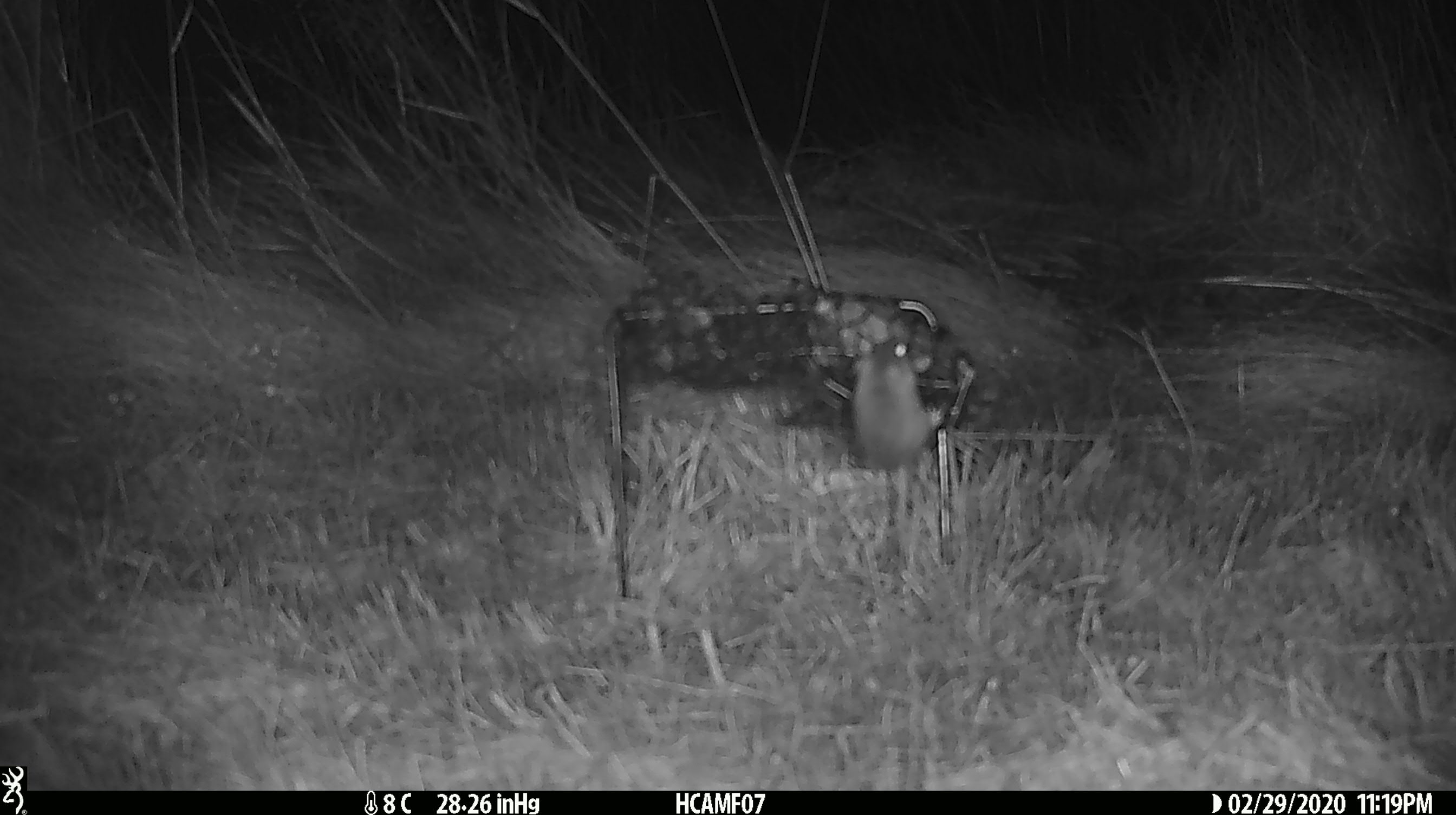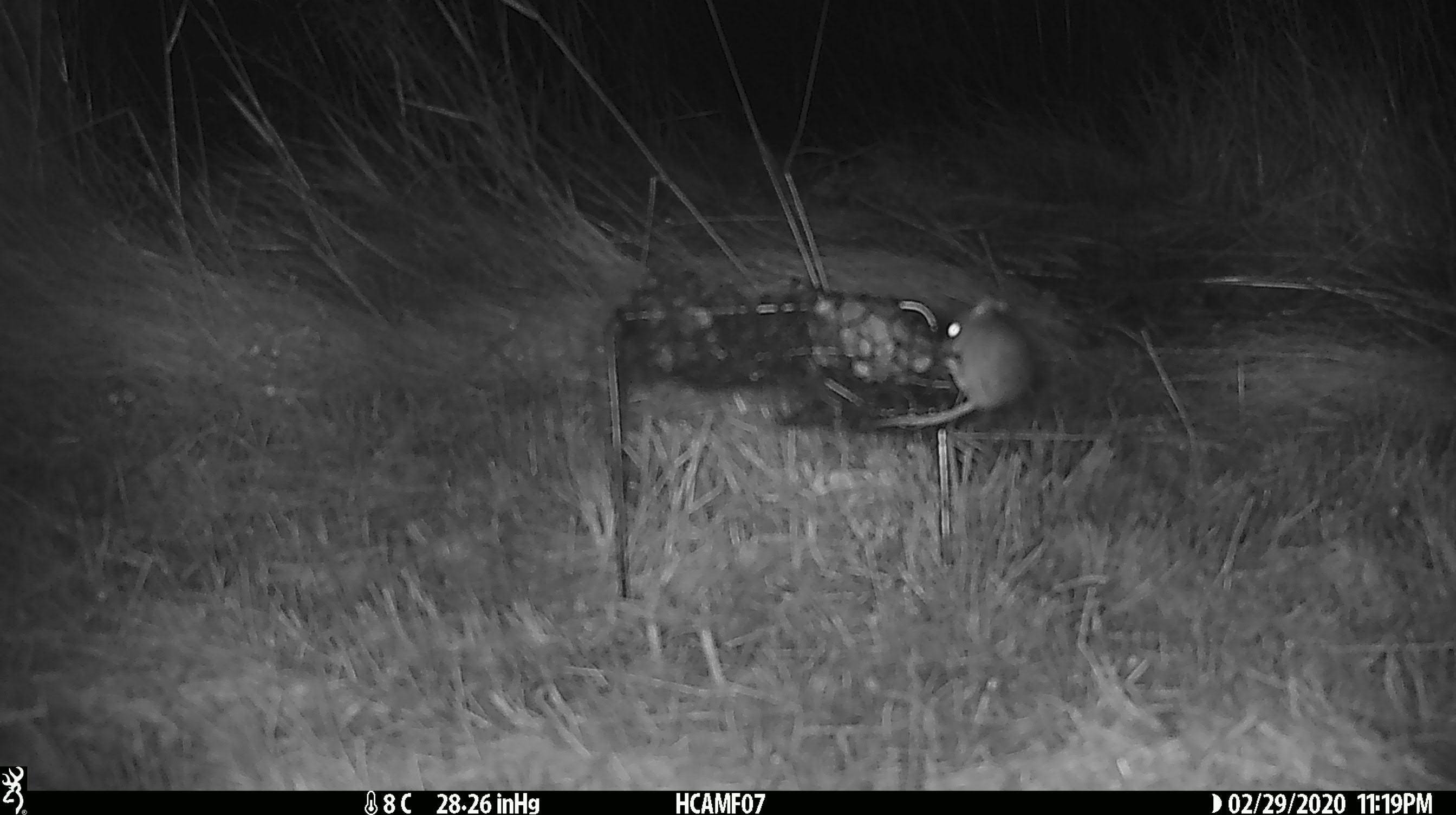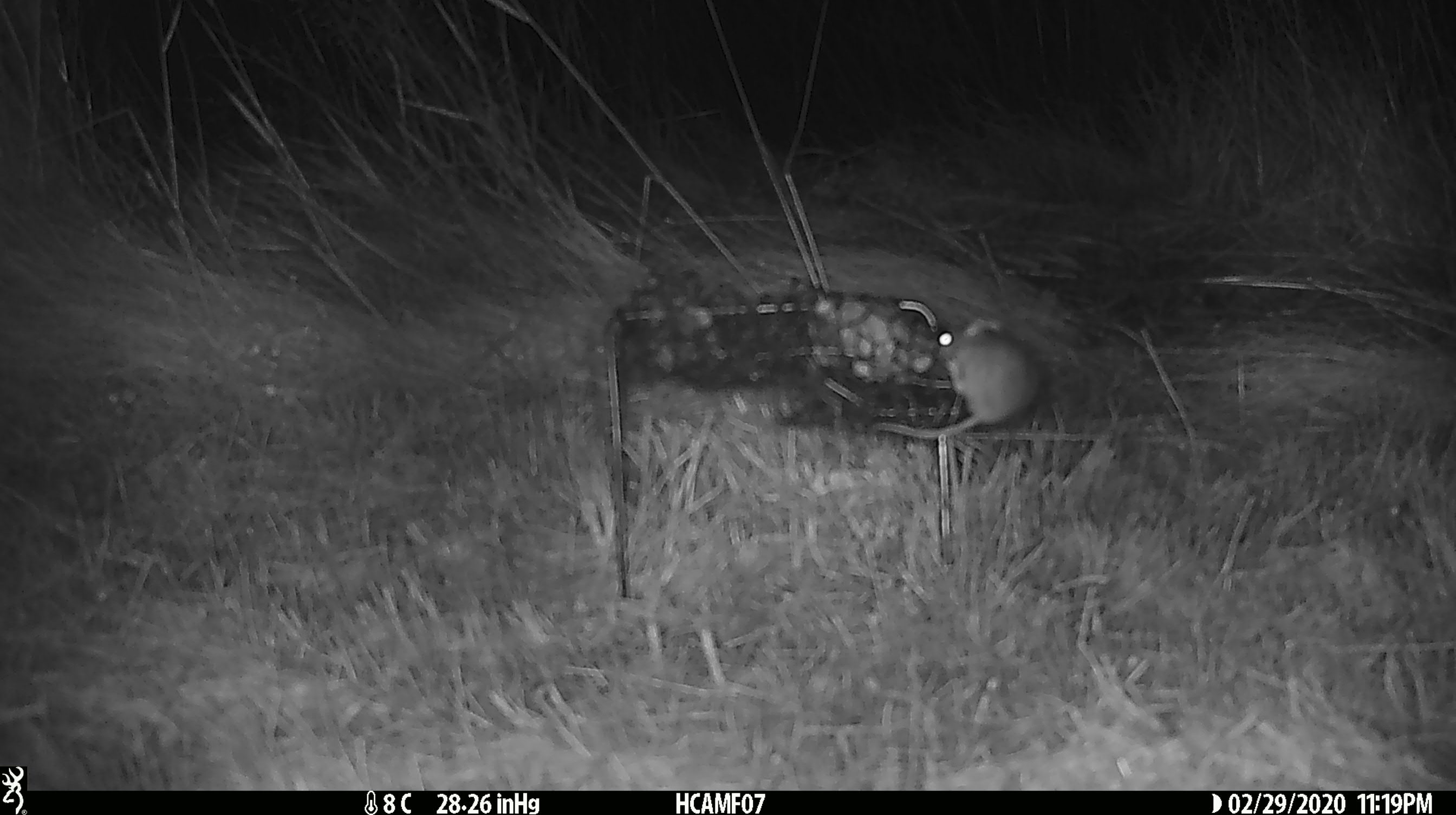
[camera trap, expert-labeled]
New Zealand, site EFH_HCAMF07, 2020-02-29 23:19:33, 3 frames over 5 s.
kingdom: Animalia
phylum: Chordata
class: Mammalia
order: Rodentia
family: Muridae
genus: Mus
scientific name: Mus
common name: mouse